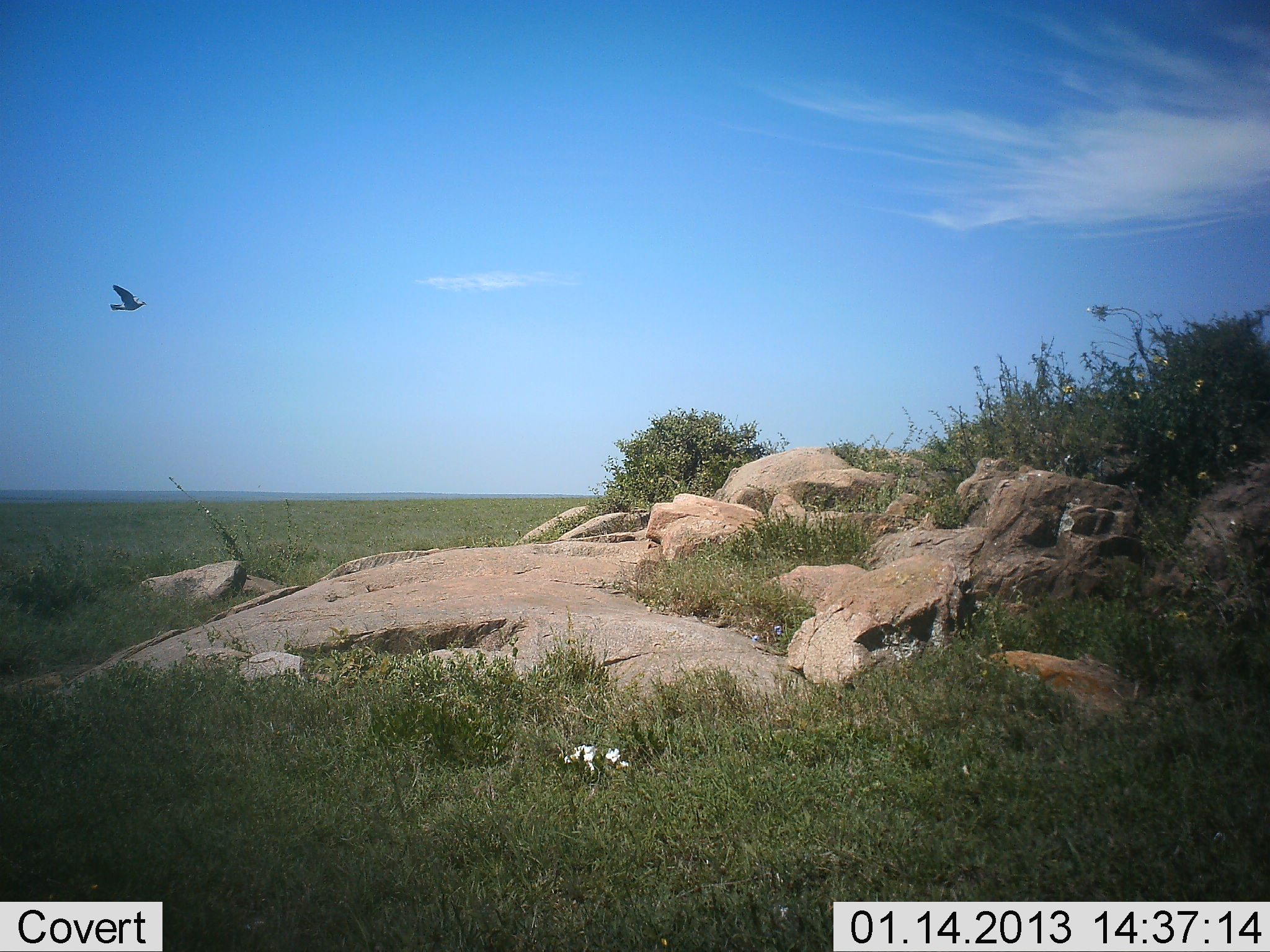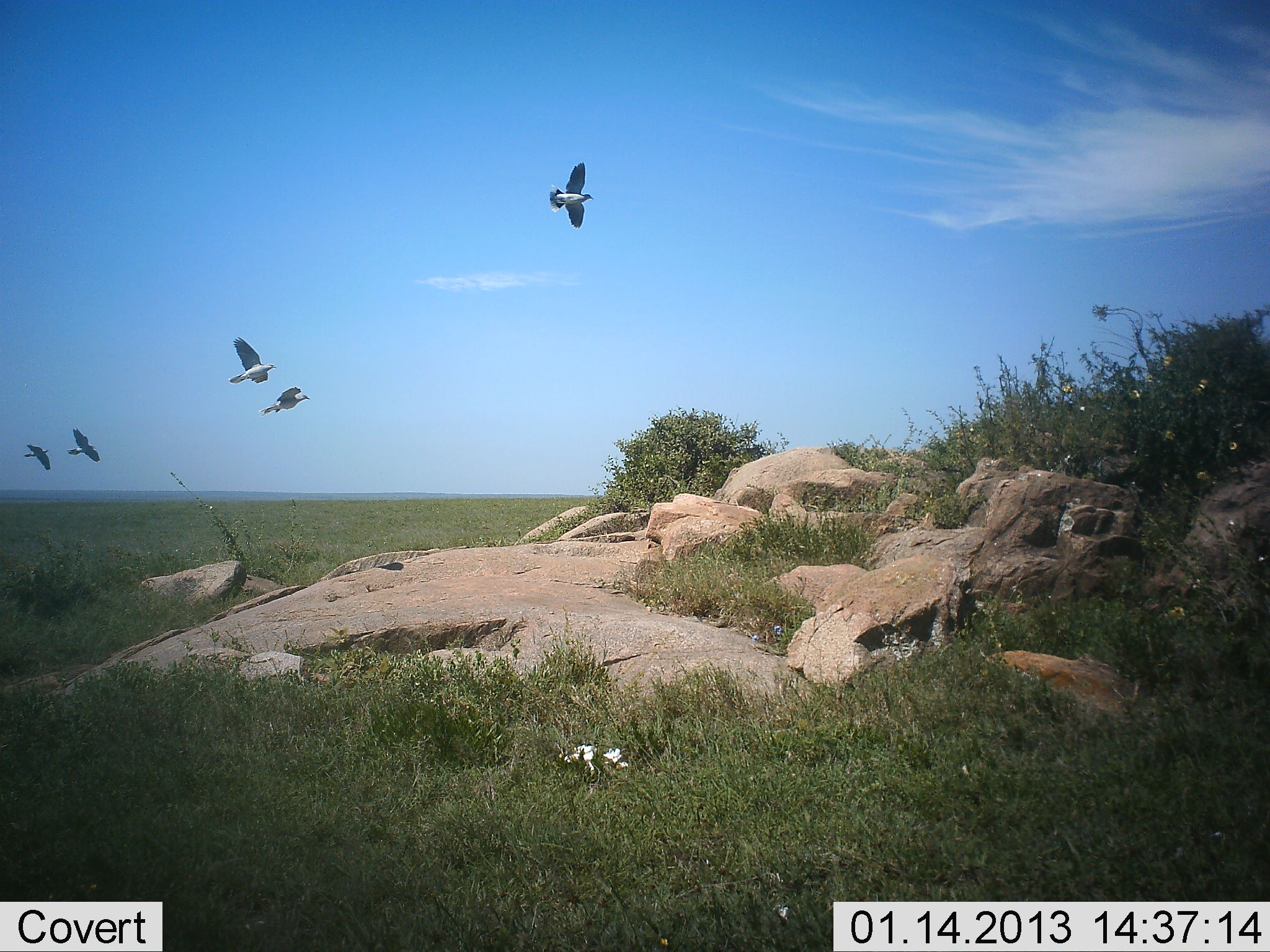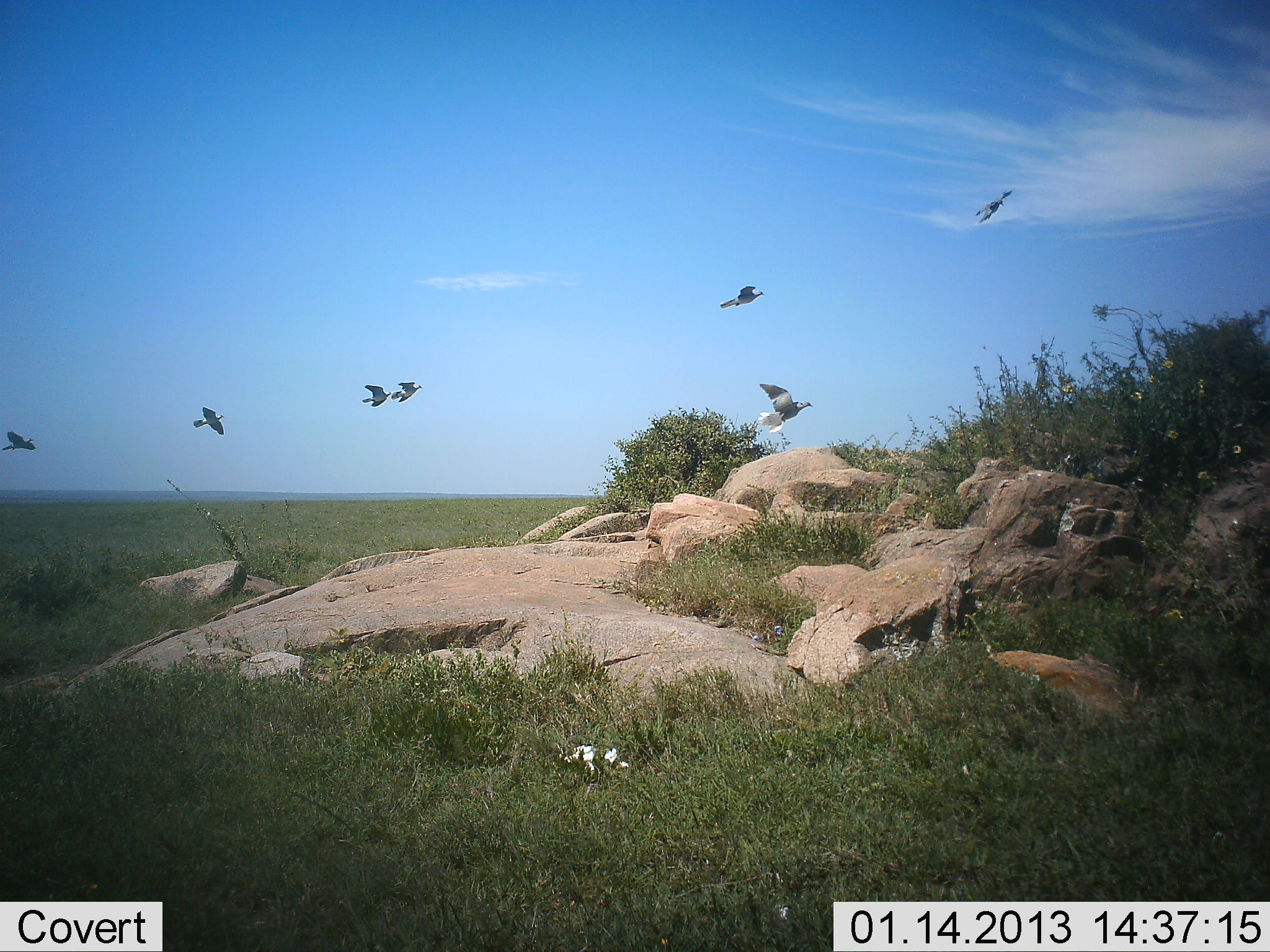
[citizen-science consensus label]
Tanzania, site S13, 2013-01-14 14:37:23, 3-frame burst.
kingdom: Animalia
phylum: Chordata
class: Aves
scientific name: Aves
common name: bird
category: otherbird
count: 7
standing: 0%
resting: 0%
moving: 100%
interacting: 0%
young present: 0%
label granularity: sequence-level